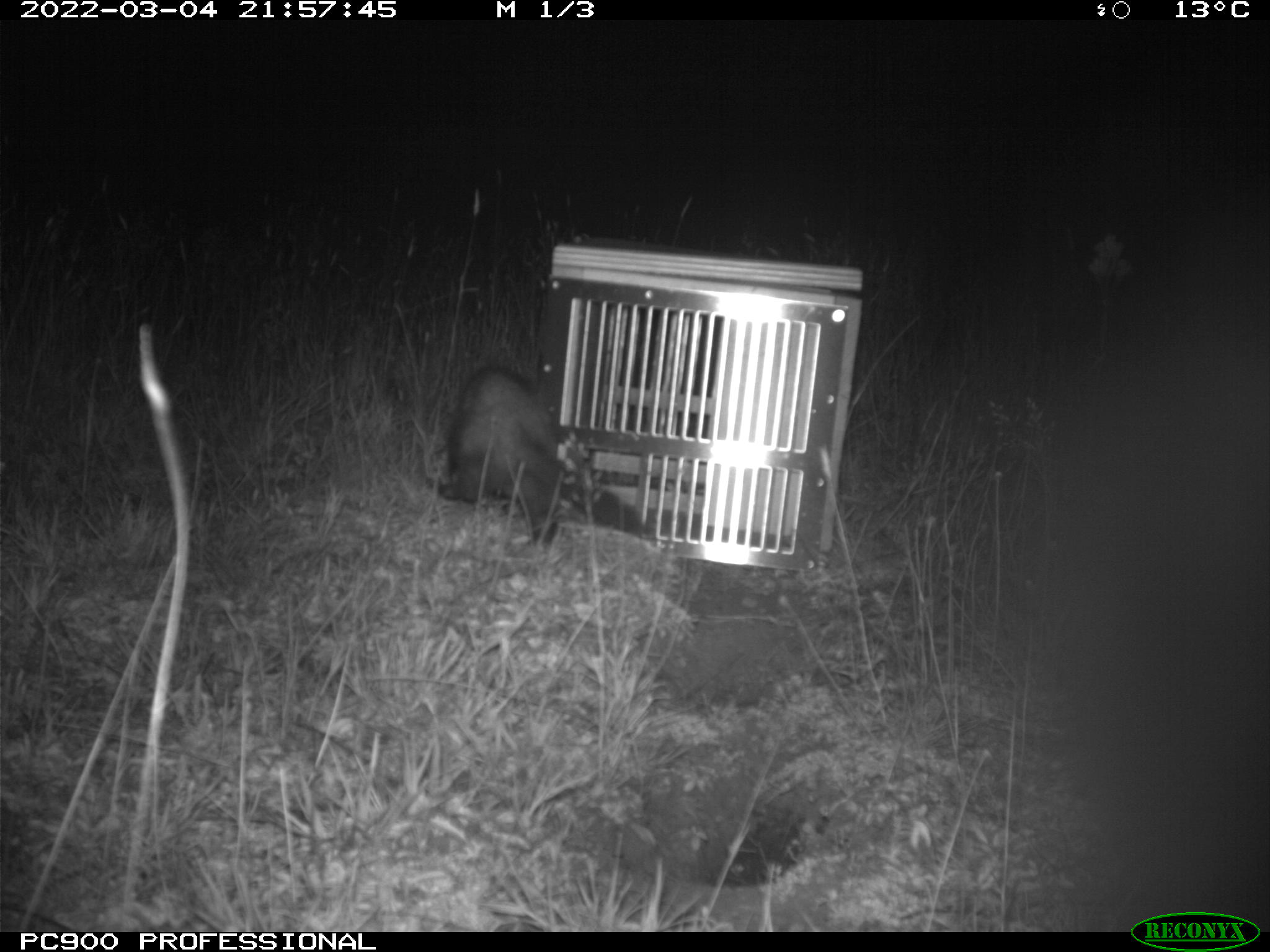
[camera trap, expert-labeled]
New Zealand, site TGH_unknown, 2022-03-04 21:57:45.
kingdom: Animalia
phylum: Chordata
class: Mammalia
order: Carnivora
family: Mustelidae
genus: Mustela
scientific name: Mustela furo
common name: ferret